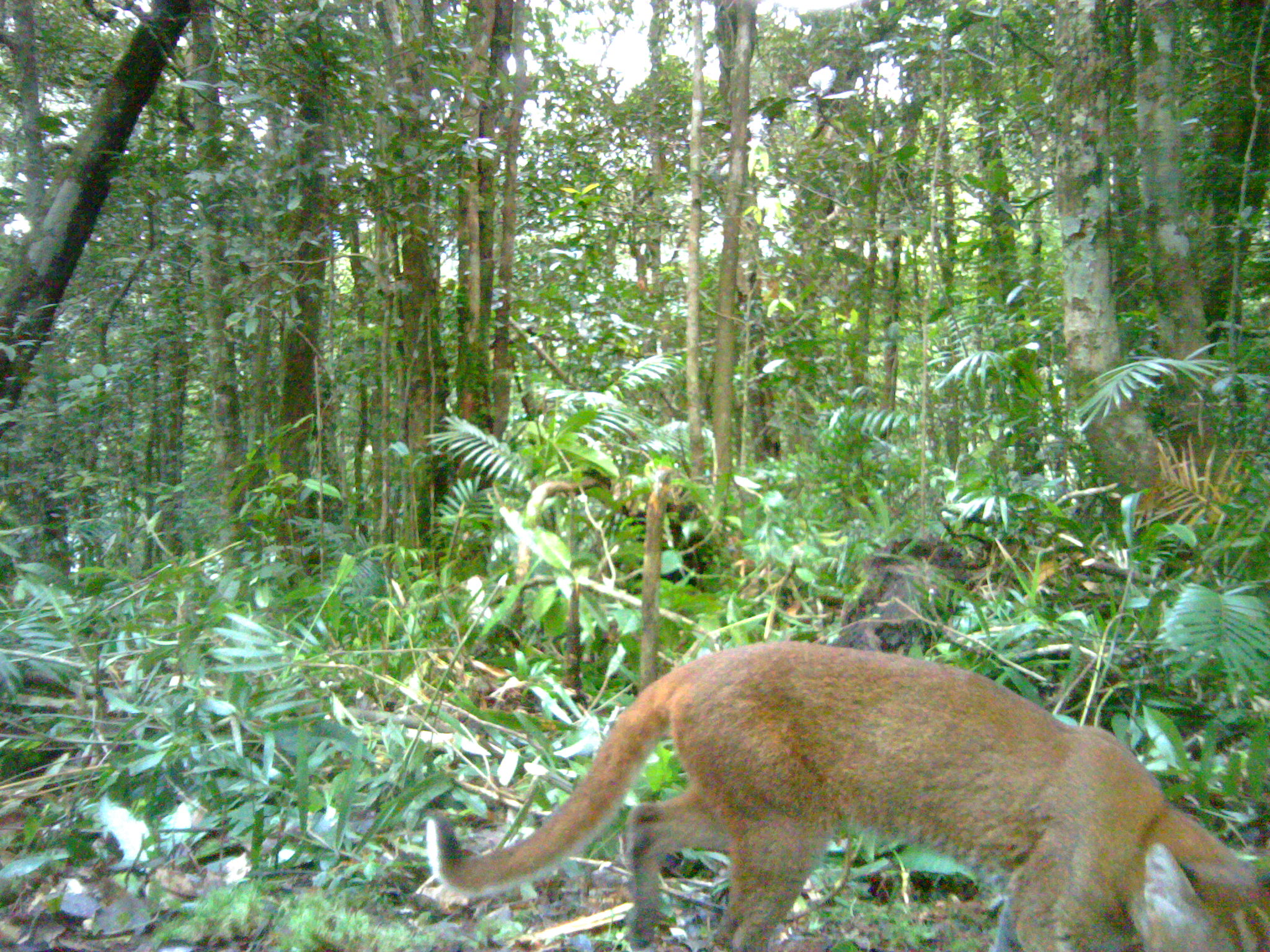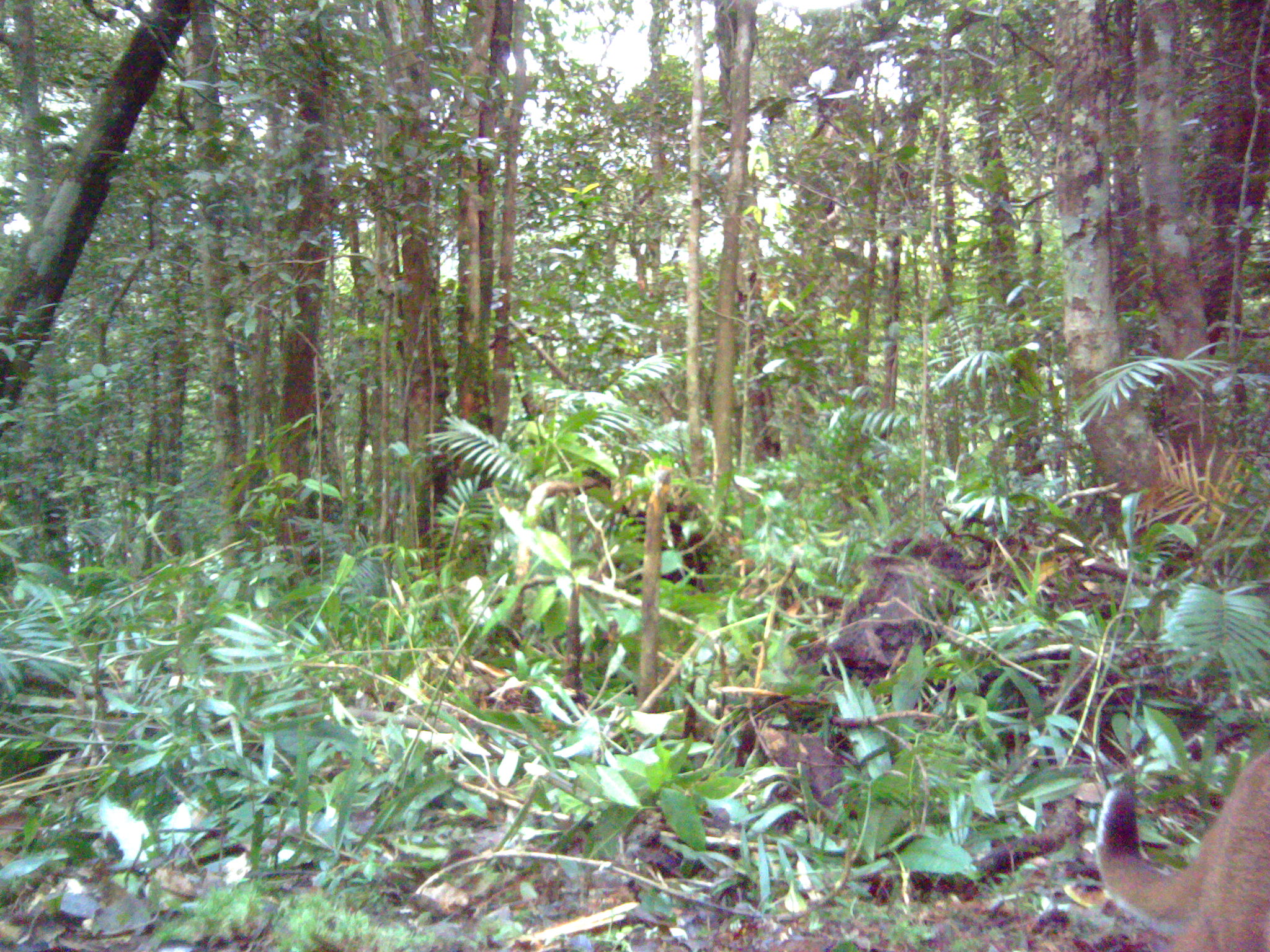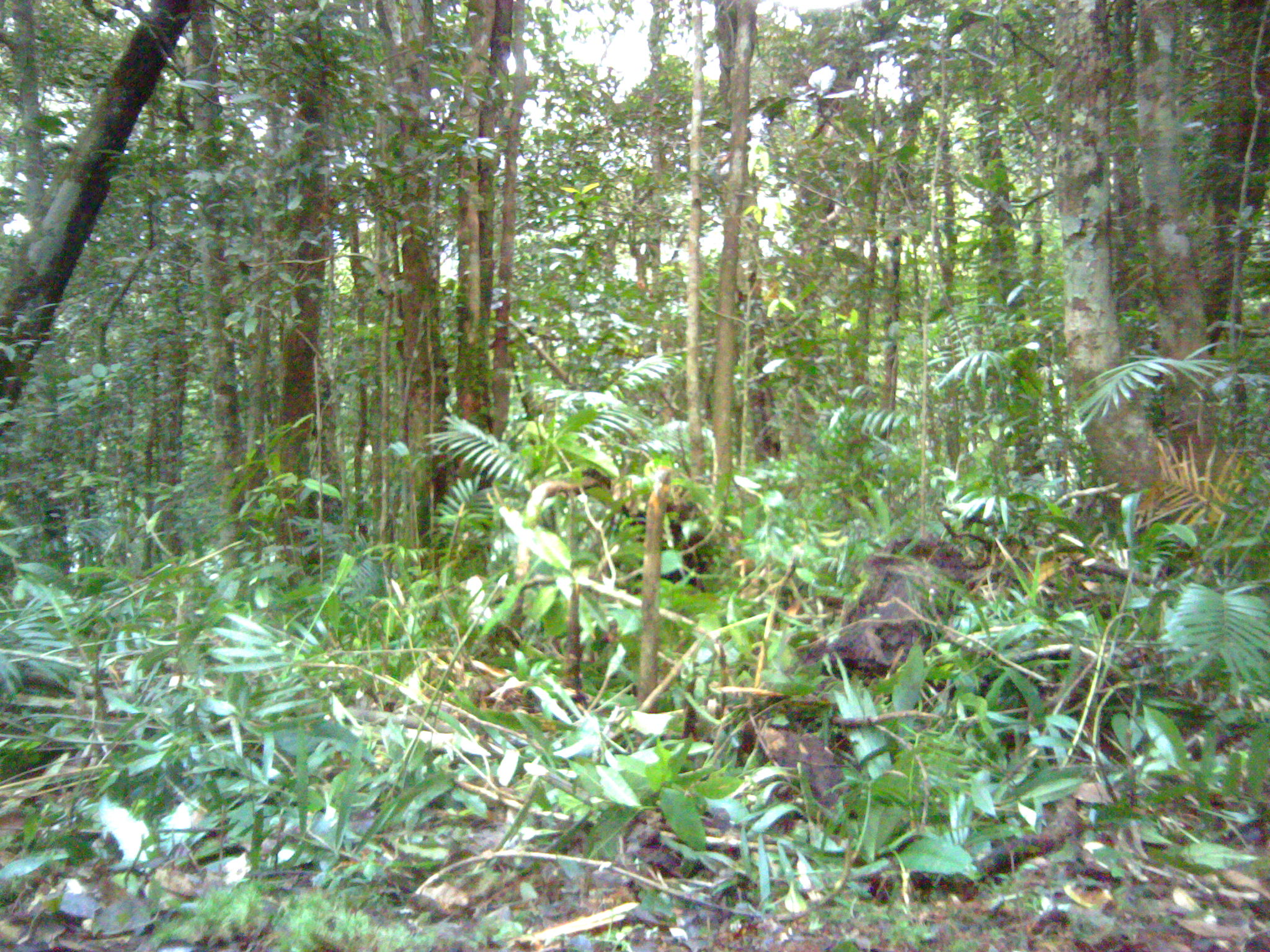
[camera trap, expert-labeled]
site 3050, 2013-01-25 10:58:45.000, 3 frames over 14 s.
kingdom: Animalia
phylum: Chordata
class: Mammalia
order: Carnivora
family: Felidae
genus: Catopuma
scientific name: Catopuma temminckii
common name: asian golden cat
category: pardofelis temminckii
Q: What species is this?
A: Pardofelis temminckii (asian golden cat) (Catopuma temminckii).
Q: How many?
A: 1.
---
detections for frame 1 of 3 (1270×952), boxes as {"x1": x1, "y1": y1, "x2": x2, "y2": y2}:
pardofelis temminckii: {"x1": 426, "y1": 640, "x2": 1270, "y2": 948}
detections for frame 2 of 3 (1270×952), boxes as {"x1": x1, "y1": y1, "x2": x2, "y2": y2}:
pardofelis temminckii: {"x1": 1095, "y1": 745, "x2": 1270, "y2": 951}